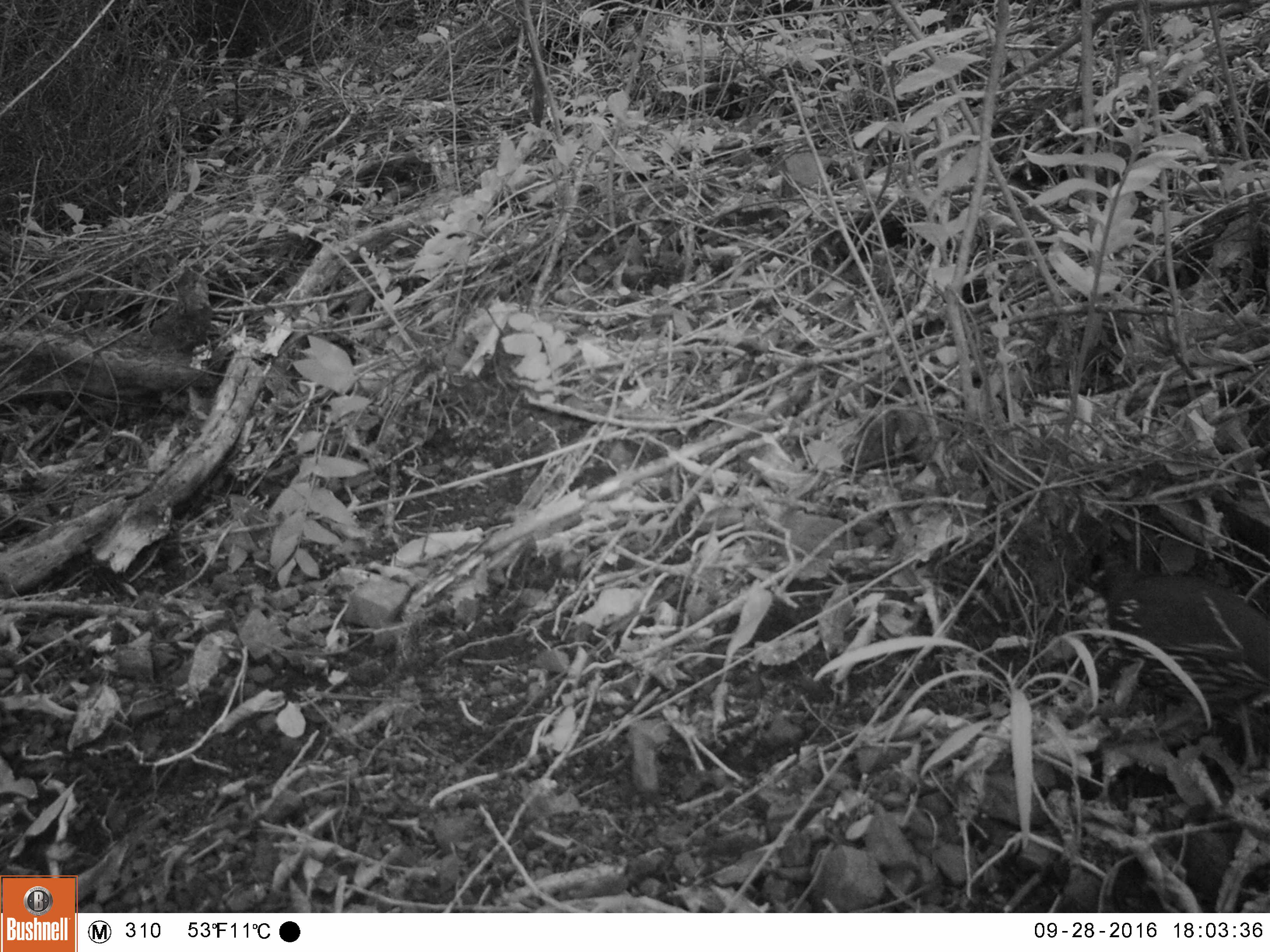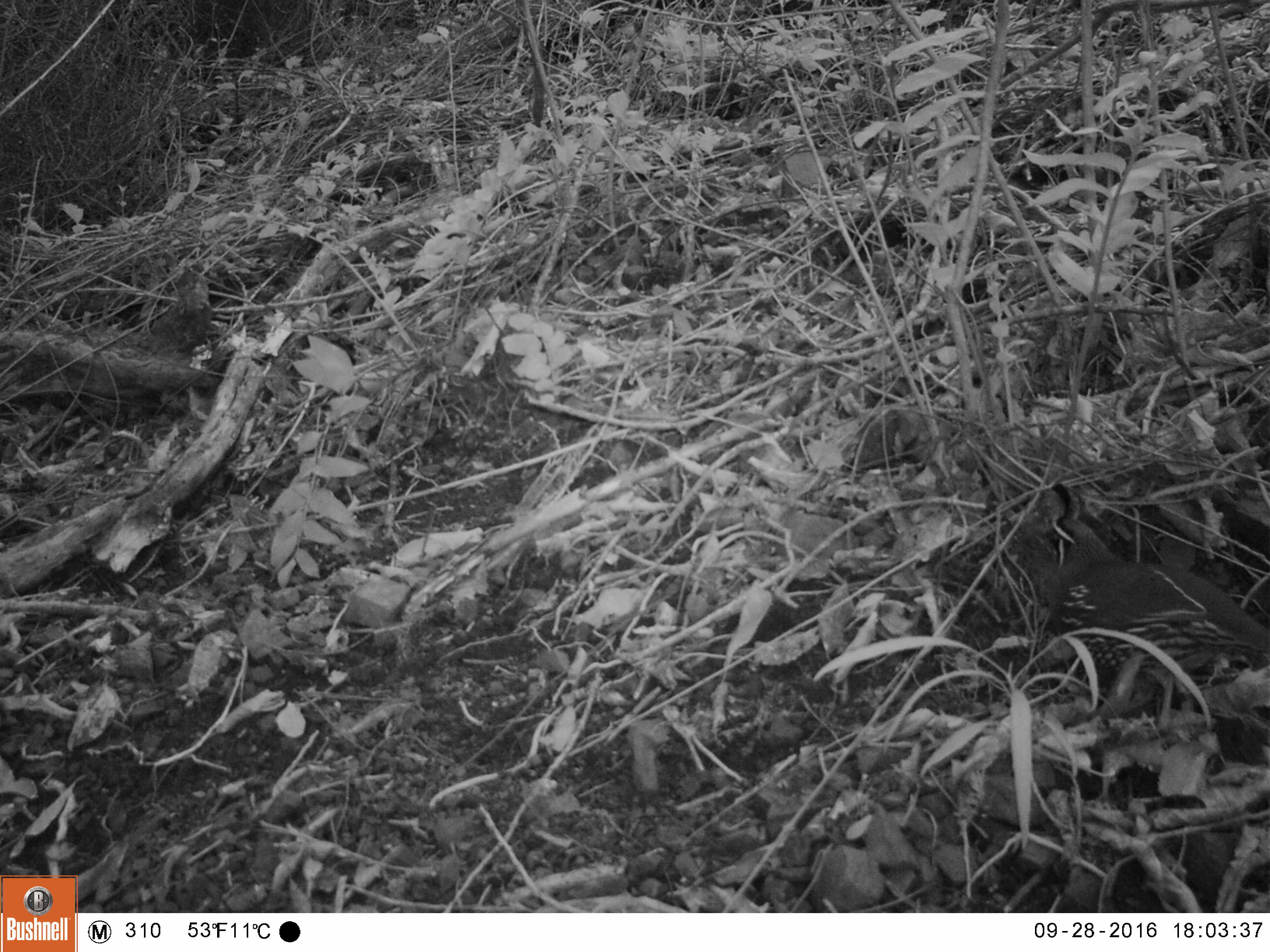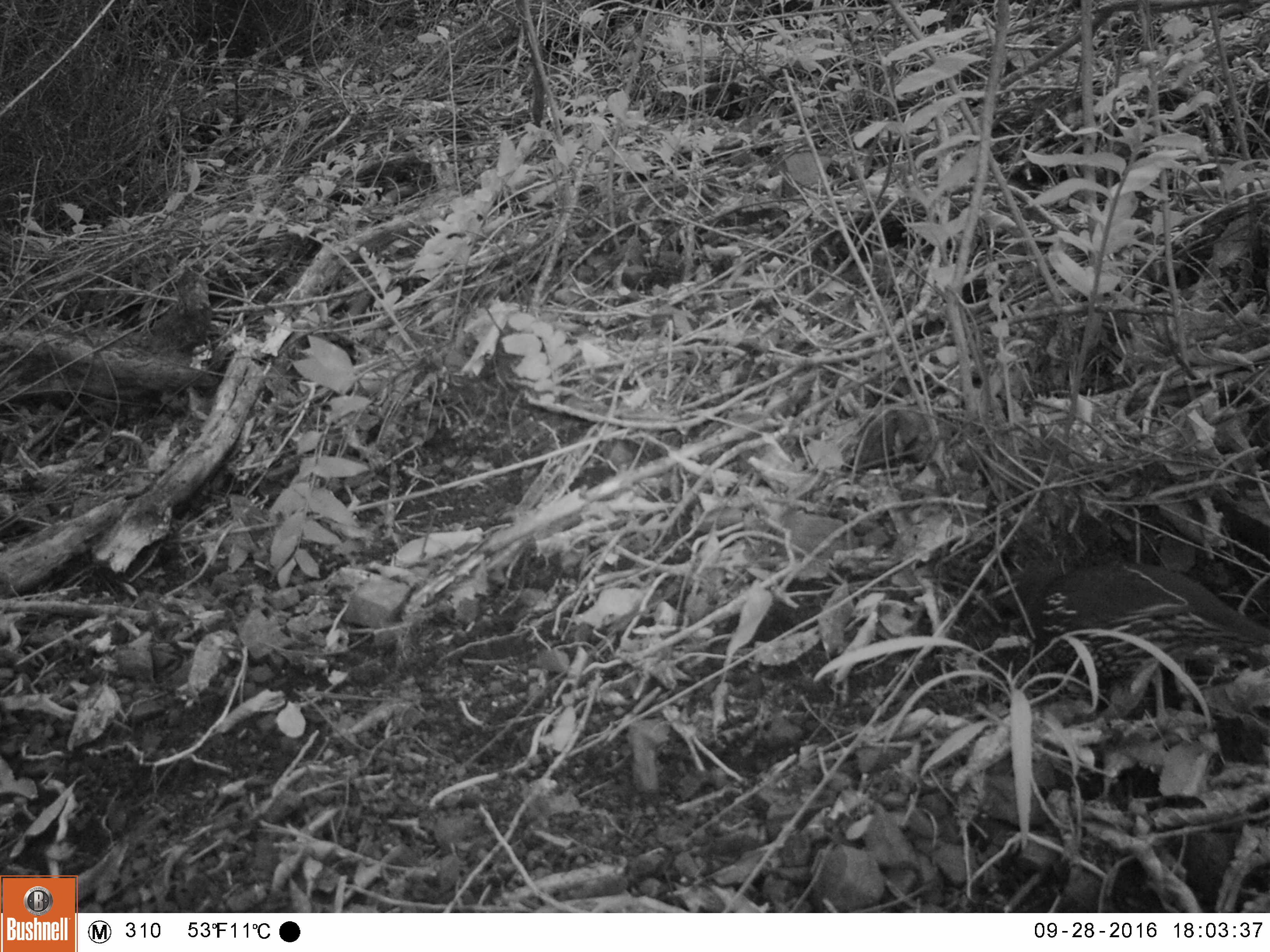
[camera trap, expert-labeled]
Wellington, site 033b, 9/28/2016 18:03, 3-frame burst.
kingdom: Animalia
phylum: Chordata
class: Aves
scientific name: Aves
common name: bird